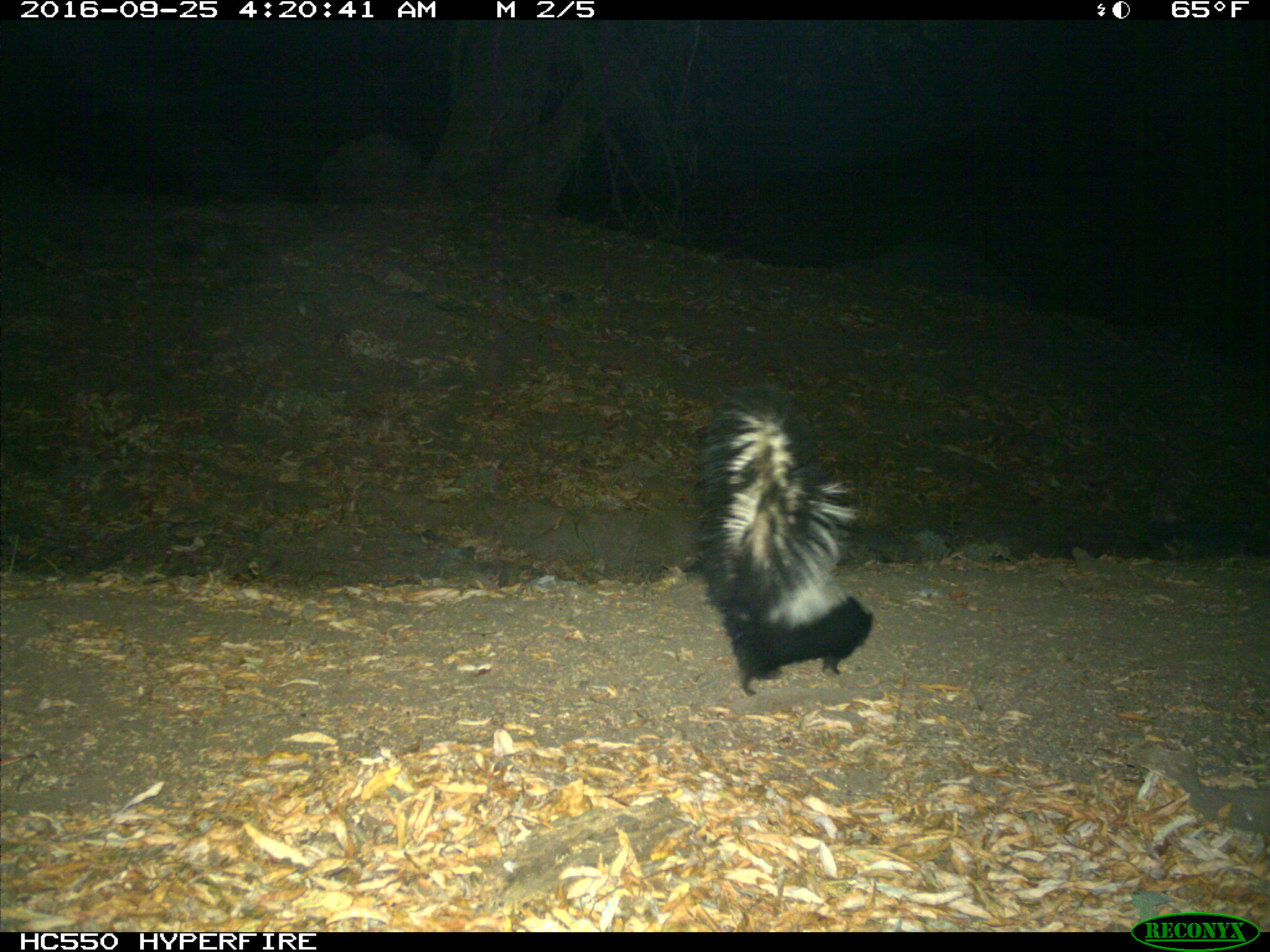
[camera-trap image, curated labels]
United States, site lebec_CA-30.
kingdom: Animalia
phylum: Chordata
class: Mammalia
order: Carnivora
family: Mephitidae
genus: Mephitis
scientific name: Mephitis mephitis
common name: striped skunk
Mephitis mephitis (striped skunk).